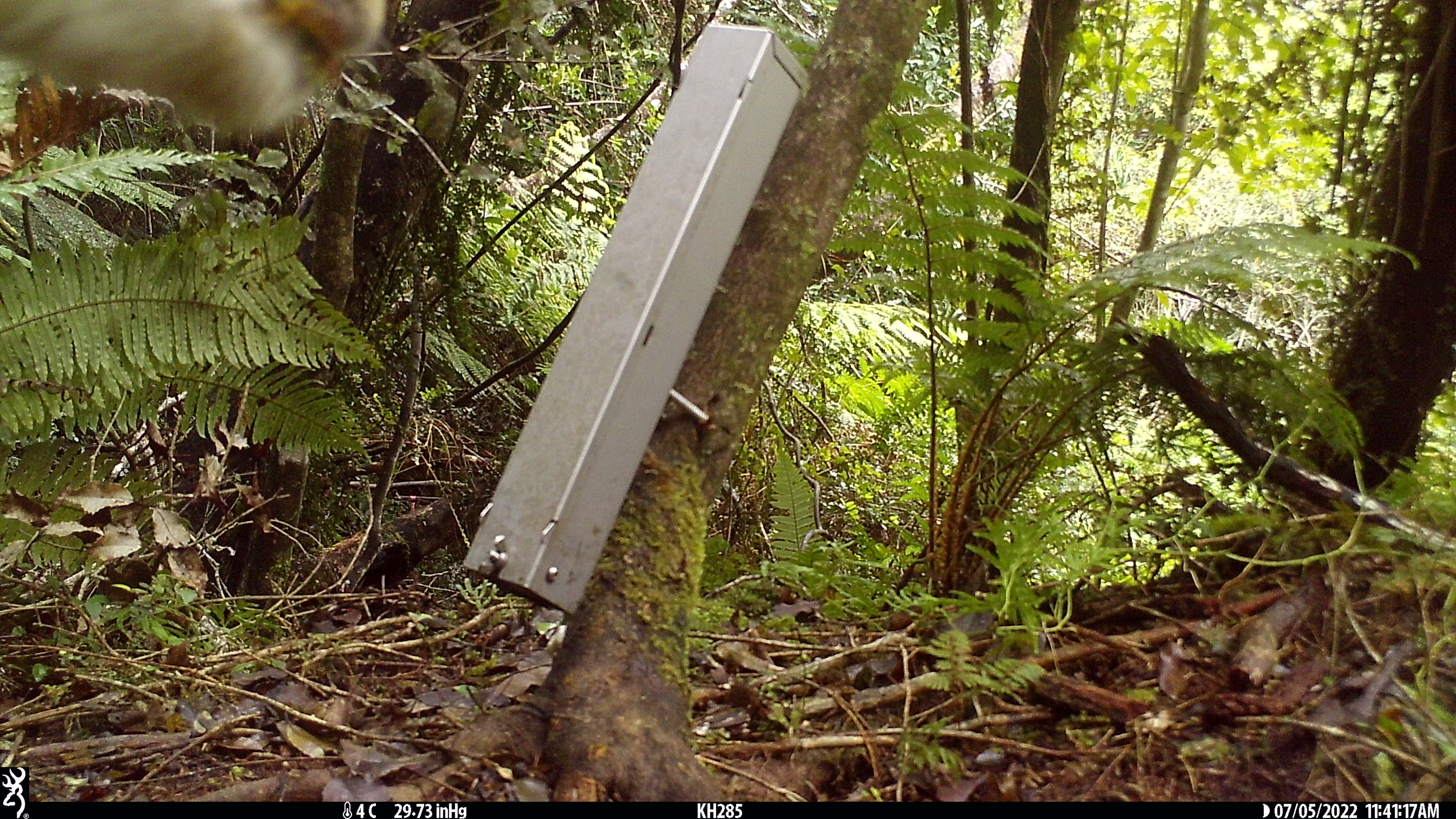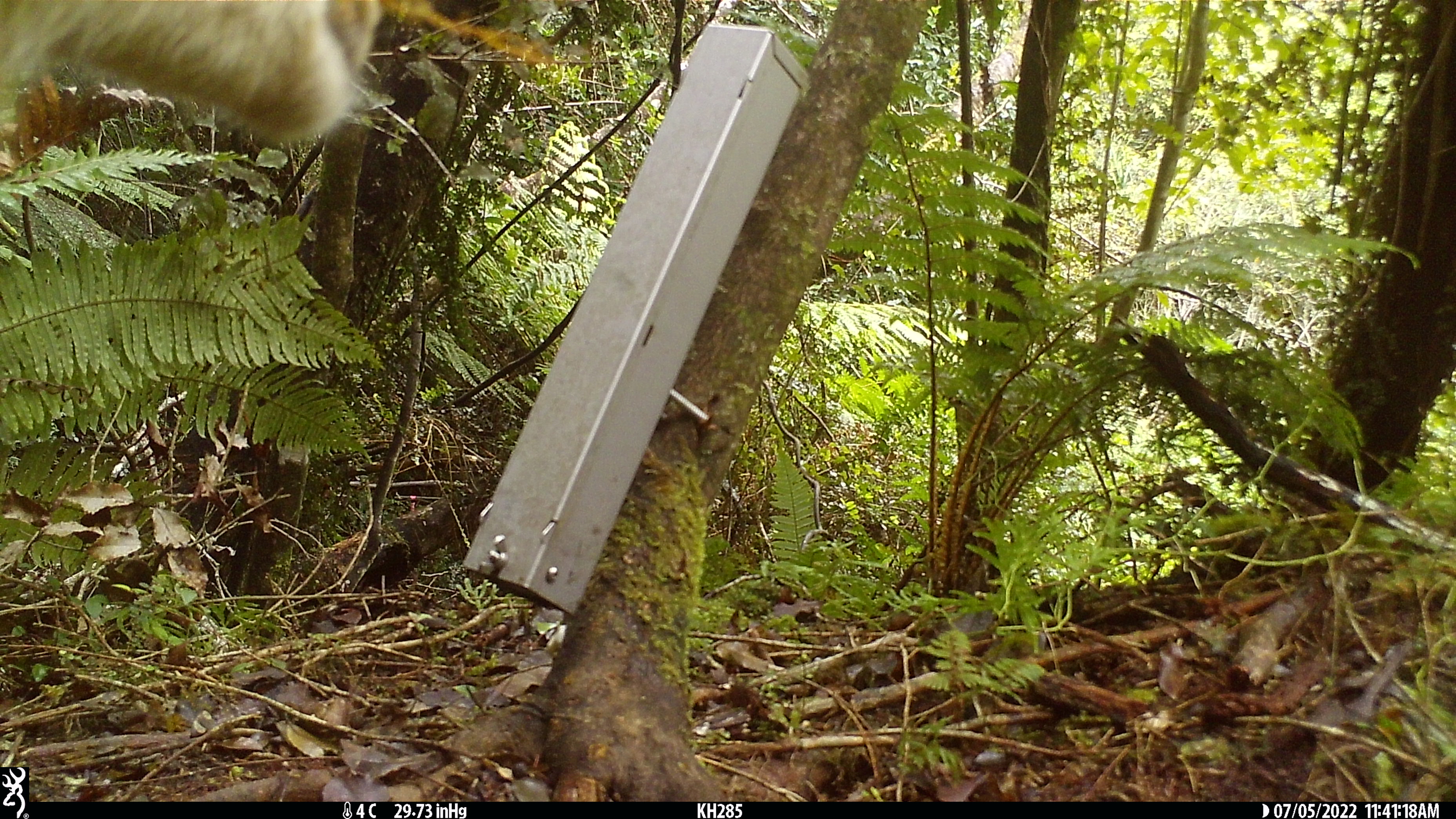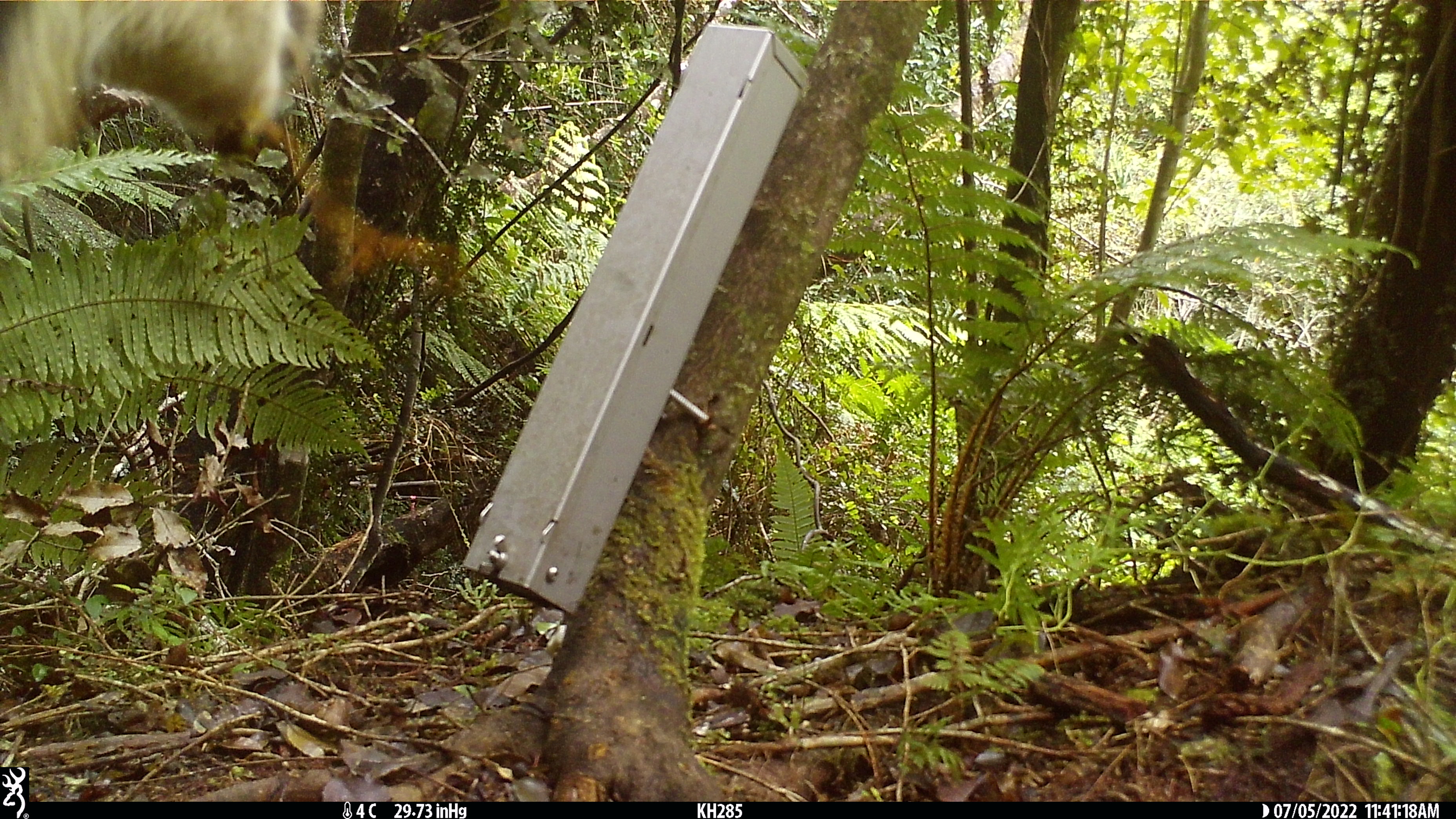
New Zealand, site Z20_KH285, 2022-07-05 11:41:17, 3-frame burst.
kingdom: Animalia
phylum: Chordata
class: Mammalia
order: Artiodactyla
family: Bovidae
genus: Rupicapra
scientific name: Rupicapra rupicapra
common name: alpine chamois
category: chamois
Chamois (alpine chamois) (Rupicapra rupicapra).